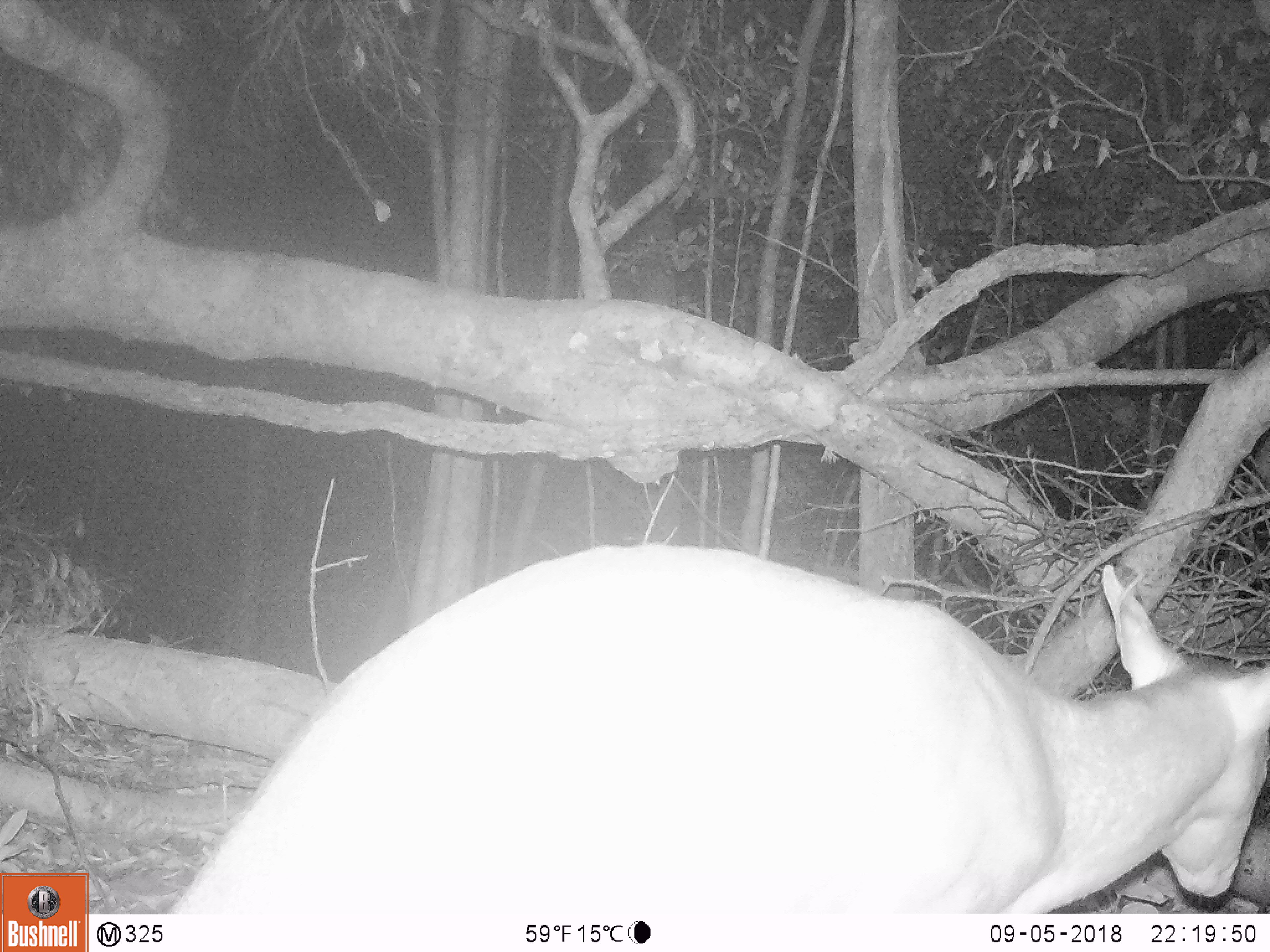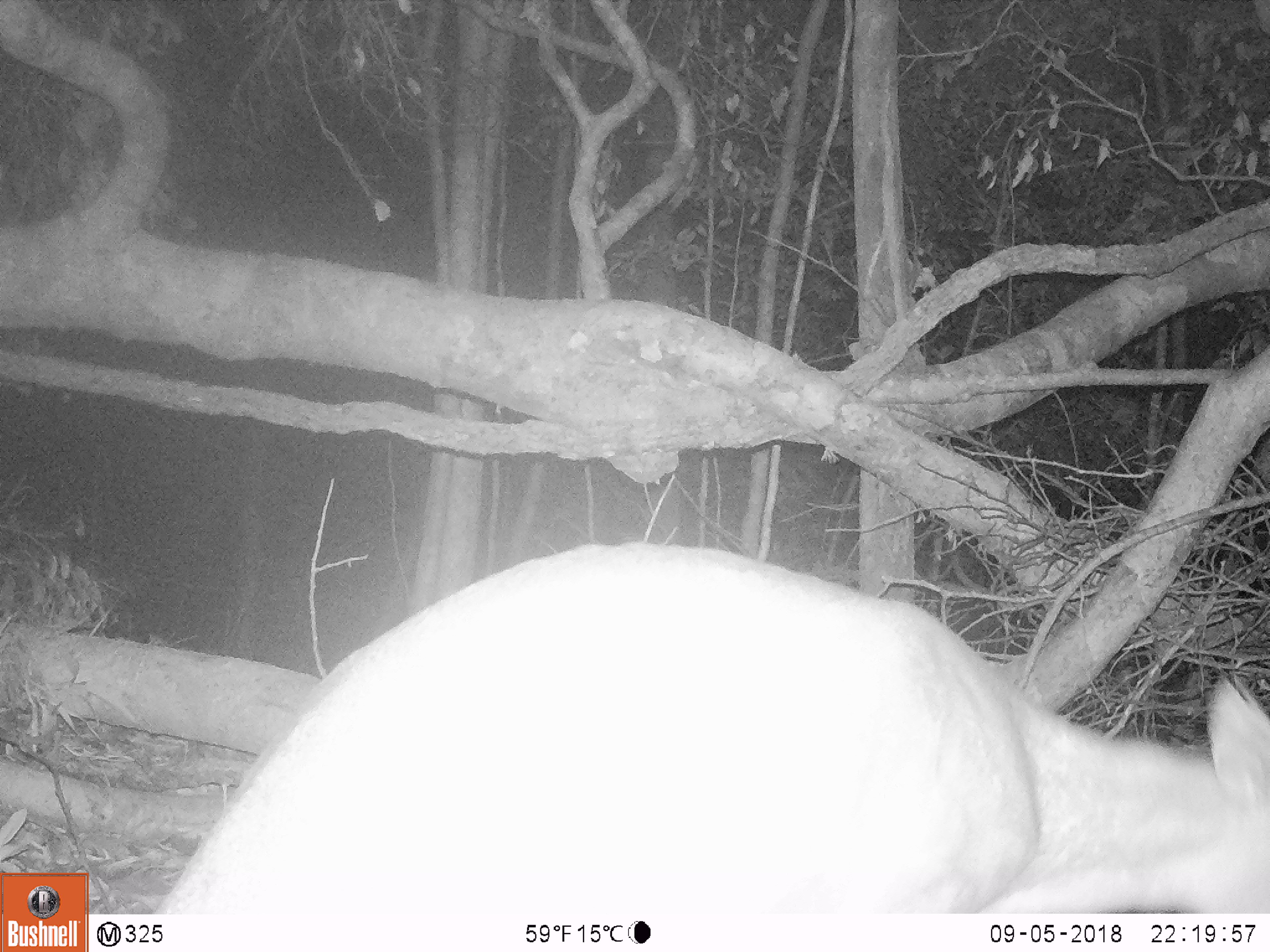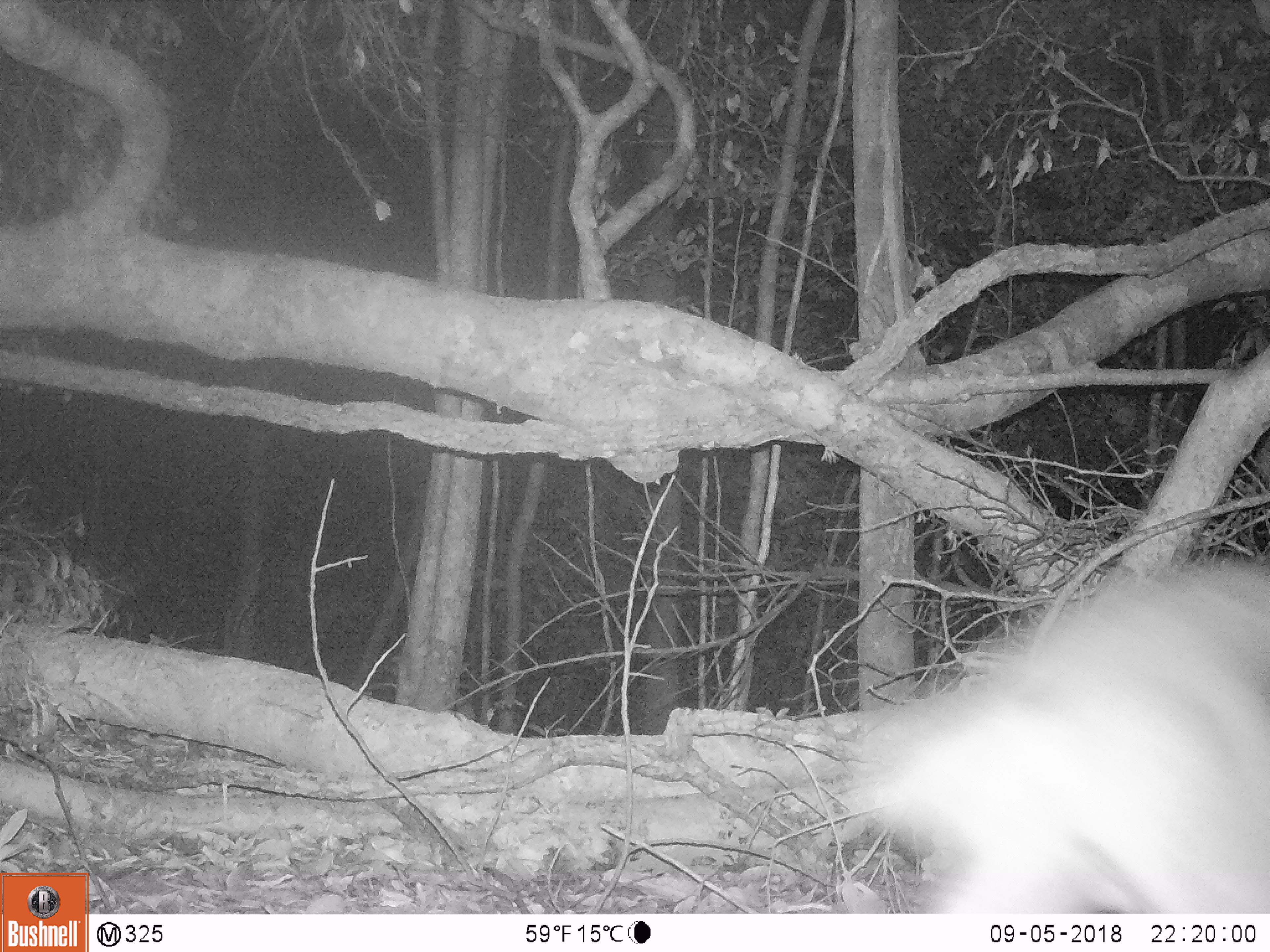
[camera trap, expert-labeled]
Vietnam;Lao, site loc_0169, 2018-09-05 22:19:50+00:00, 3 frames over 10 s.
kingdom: Animalia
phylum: Chordata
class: Mammalia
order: Artiodactyla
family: Cervidae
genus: Muntiacus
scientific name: Muntiacus vuquangensis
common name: large-antlered muntjac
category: large antlered muntjac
Large antlered muntjac (large-antlered muntjac) (Muntiacus vuquangensis). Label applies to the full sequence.